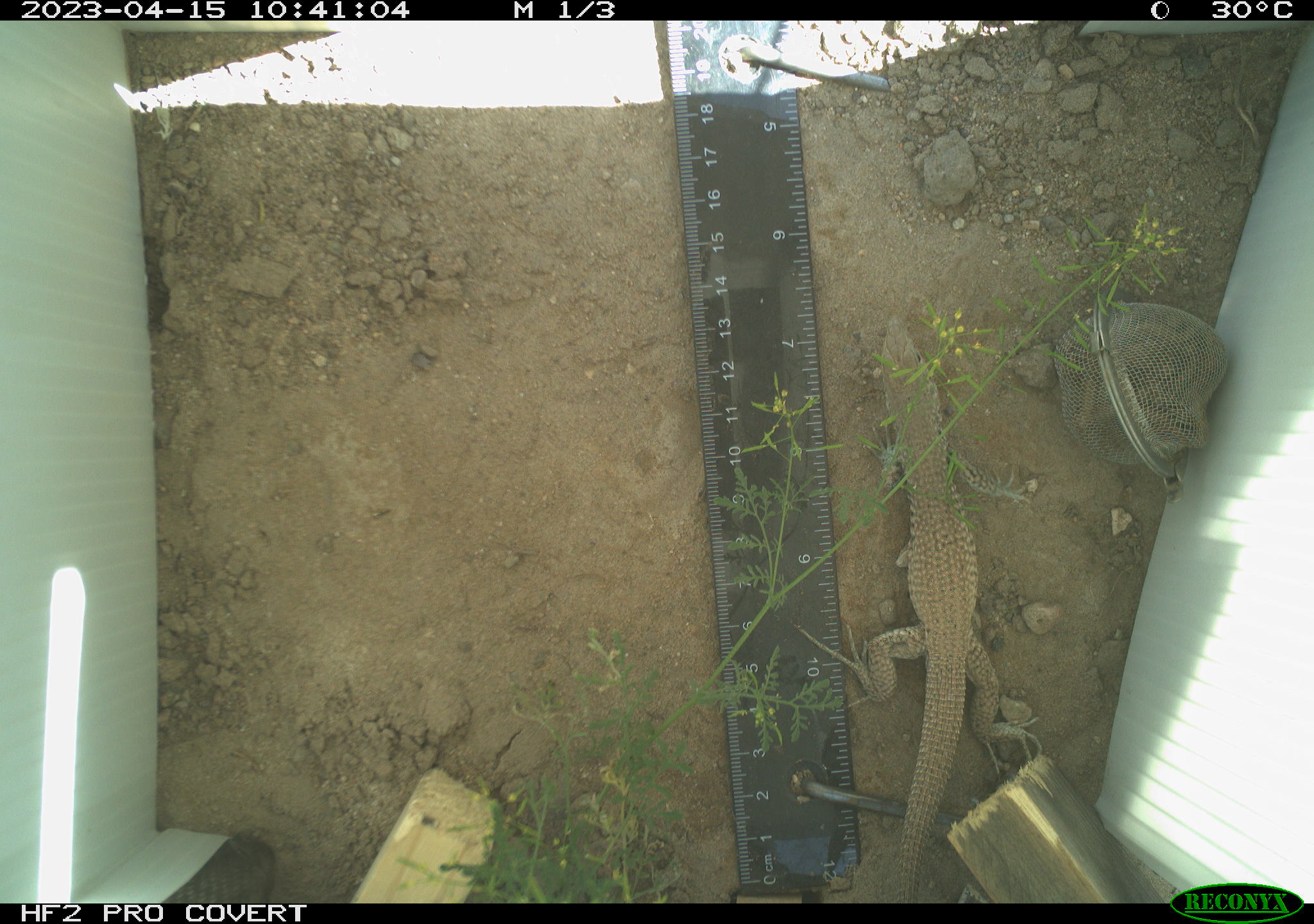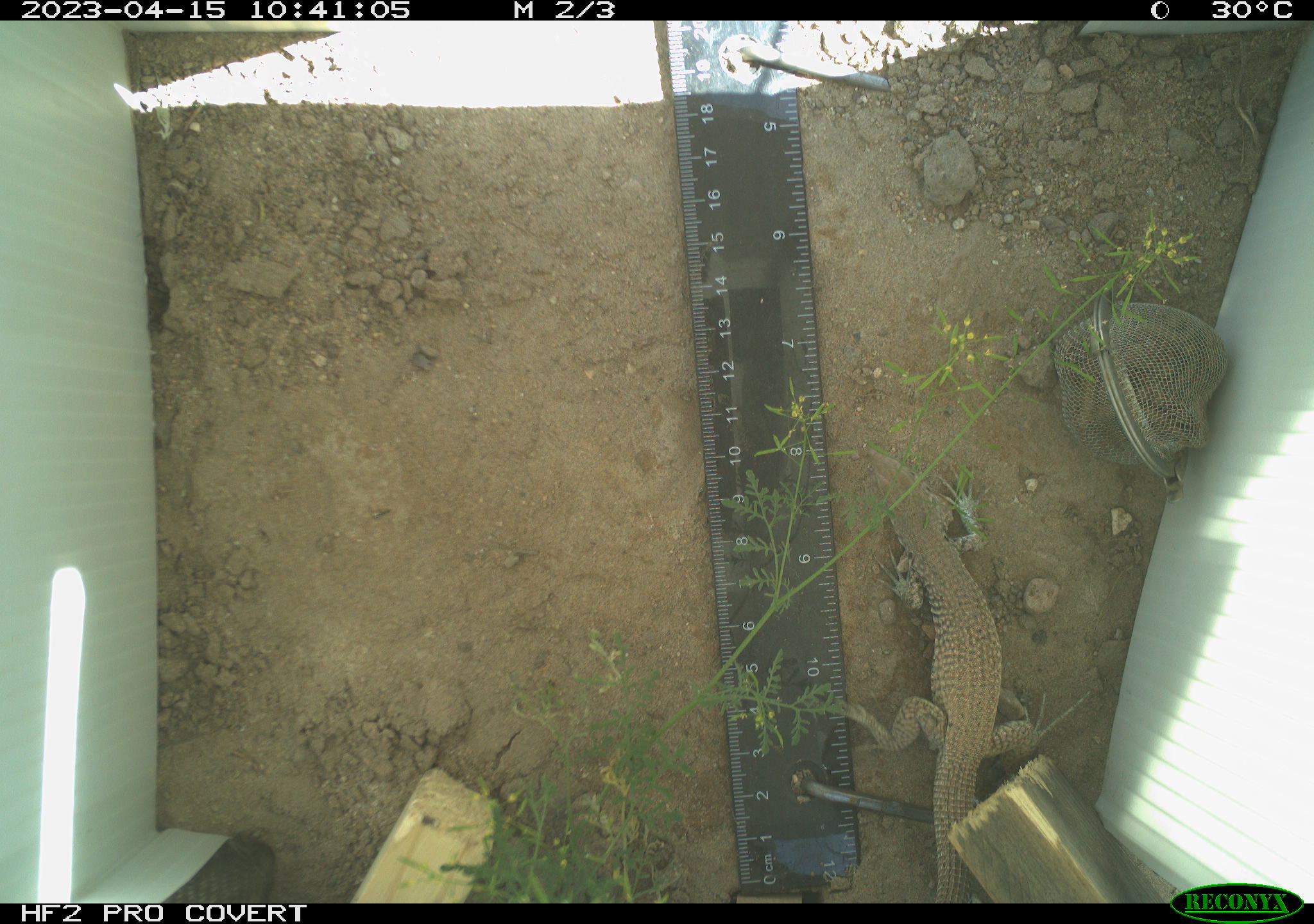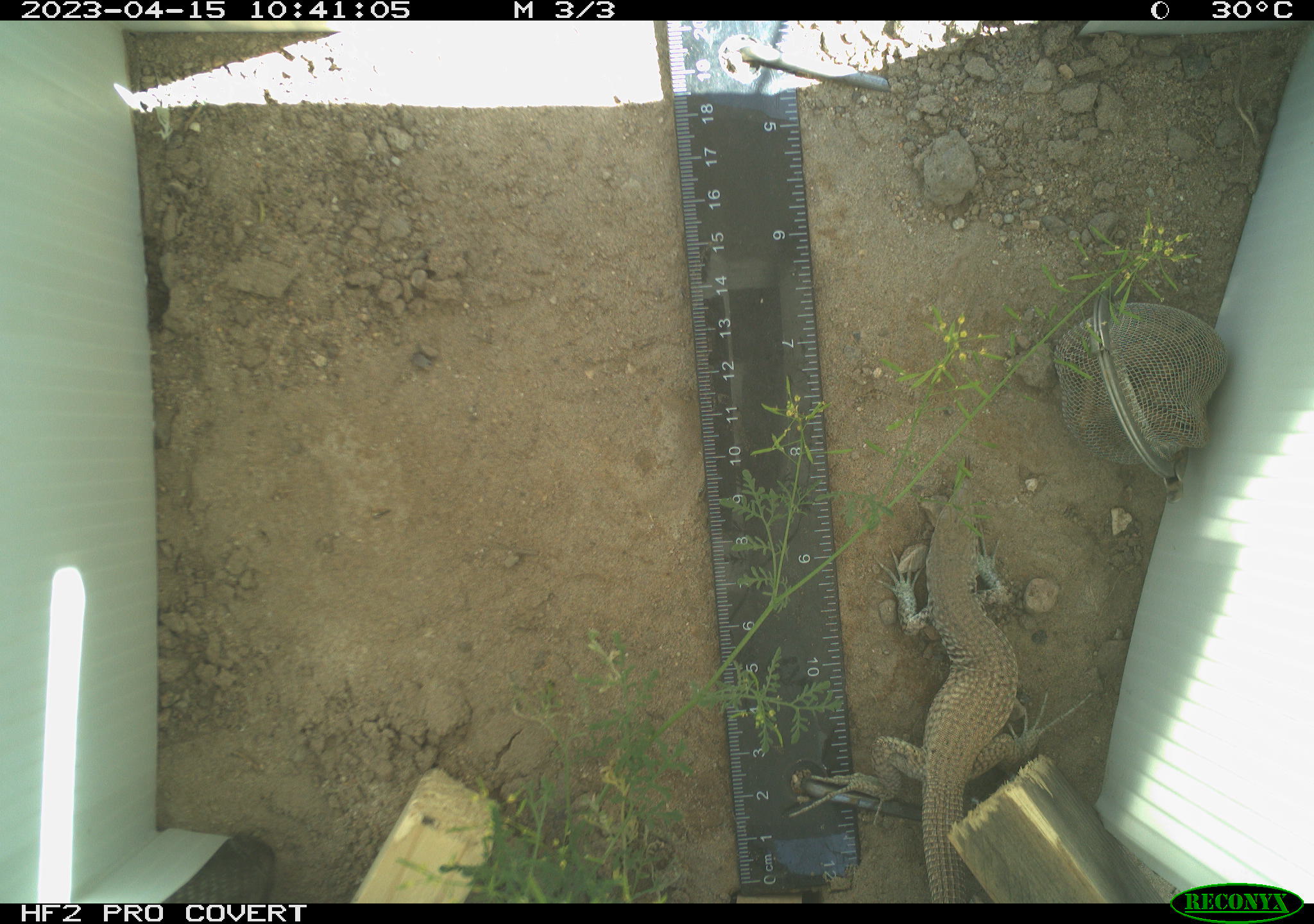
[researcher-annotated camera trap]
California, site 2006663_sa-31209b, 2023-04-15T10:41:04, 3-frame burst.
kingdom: Animalia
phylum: Chordata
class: Reptilia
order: Squamata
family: Teiidae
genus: Aspidoscelis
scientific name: Aspidoscelis tigris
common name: western whiptail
Western whiptail (Aspidoscelis tigris).